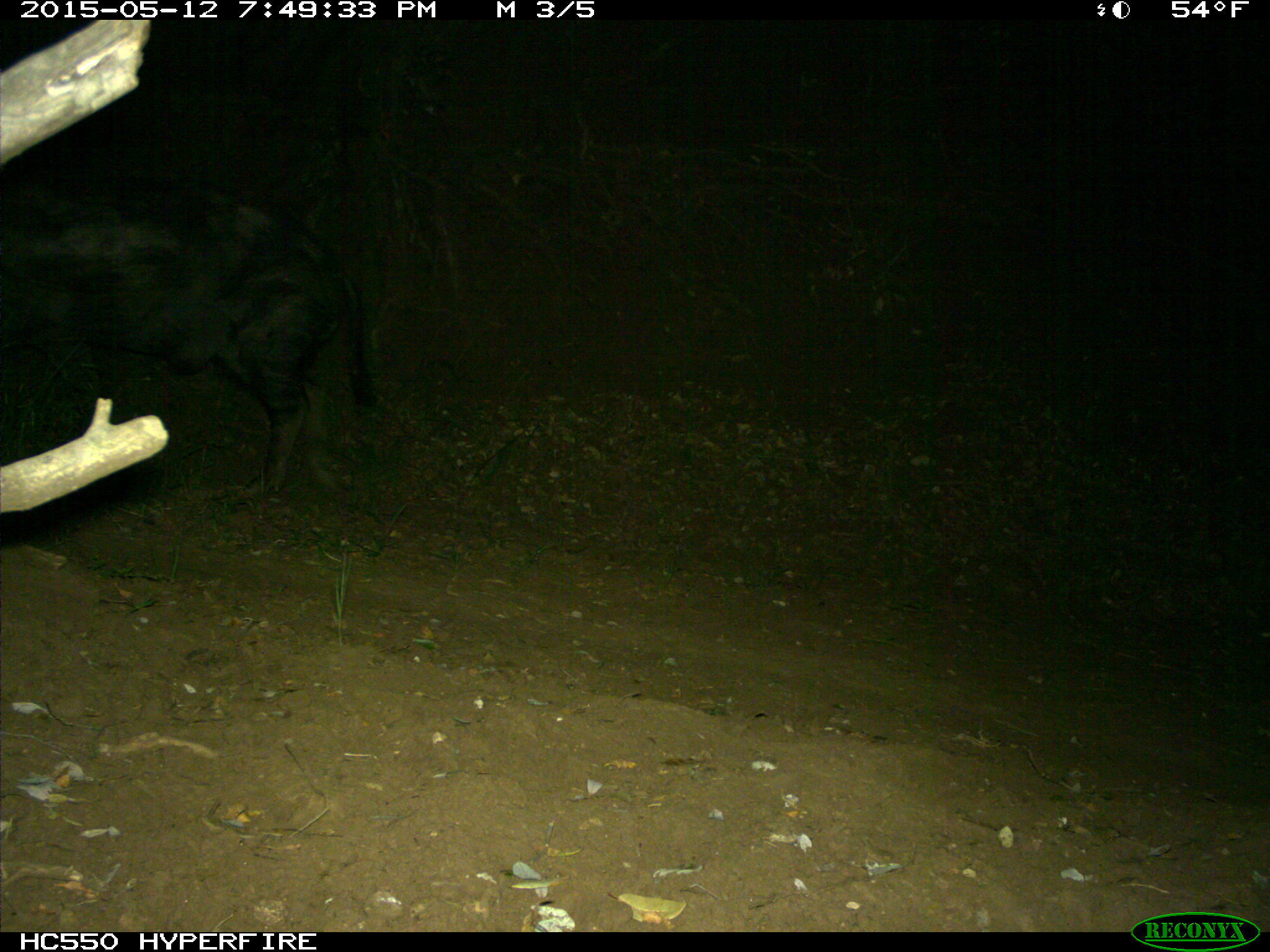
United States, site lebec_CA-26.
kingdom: Animalia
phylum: Chordata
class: Mammalia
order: Artiodactyla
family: Suidae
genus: Sus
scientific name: Sus scrofa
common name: wild boar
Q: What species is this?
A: Sus scrofa (wild boar).